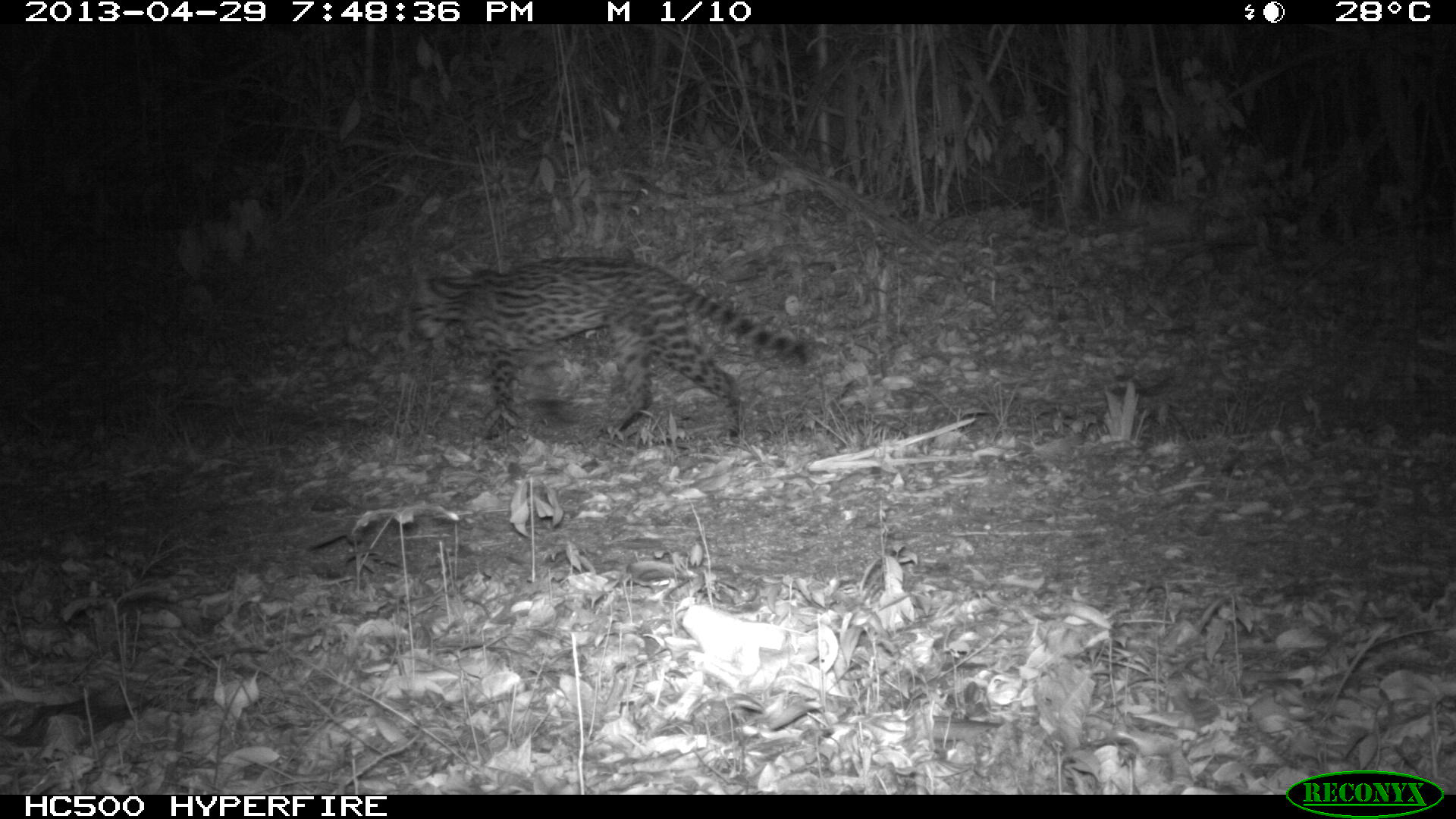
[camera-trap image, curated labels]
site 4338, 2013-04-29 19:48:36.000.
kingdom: Animalia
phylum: Chordata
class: Mammalia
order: Carnivora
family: Felidae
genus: Leopardus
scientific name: Leopardus pardalis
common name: ocelot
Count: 1.